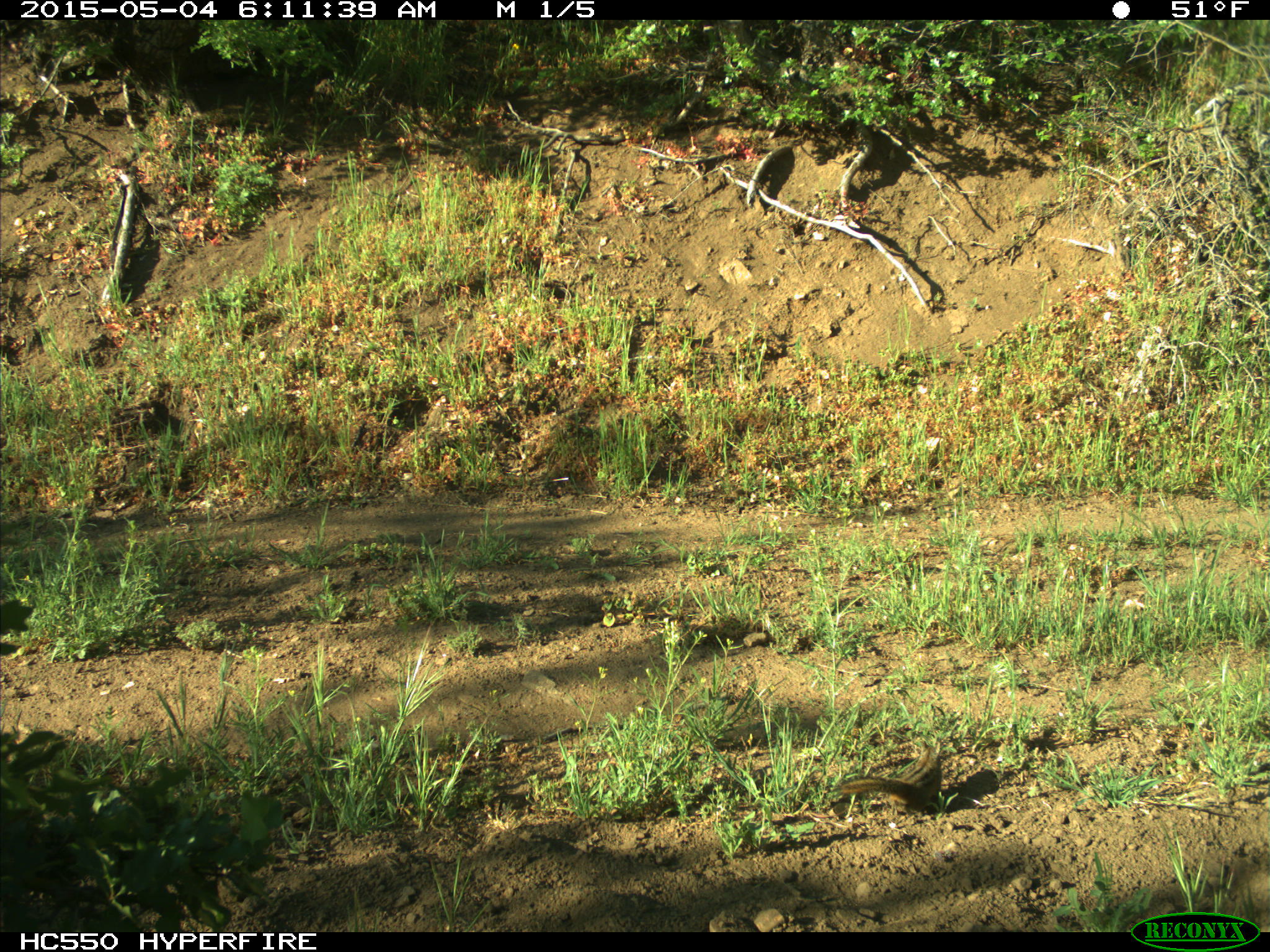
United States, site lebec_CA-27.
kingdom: Animalia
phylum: Chordata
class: Mammalia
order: Rodentia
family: Sciuridae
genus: Tamias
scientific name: Tamias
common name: chipmunk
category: unidentified chipmunk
Unidentified chipmunk (chipmunk) (Tamias).